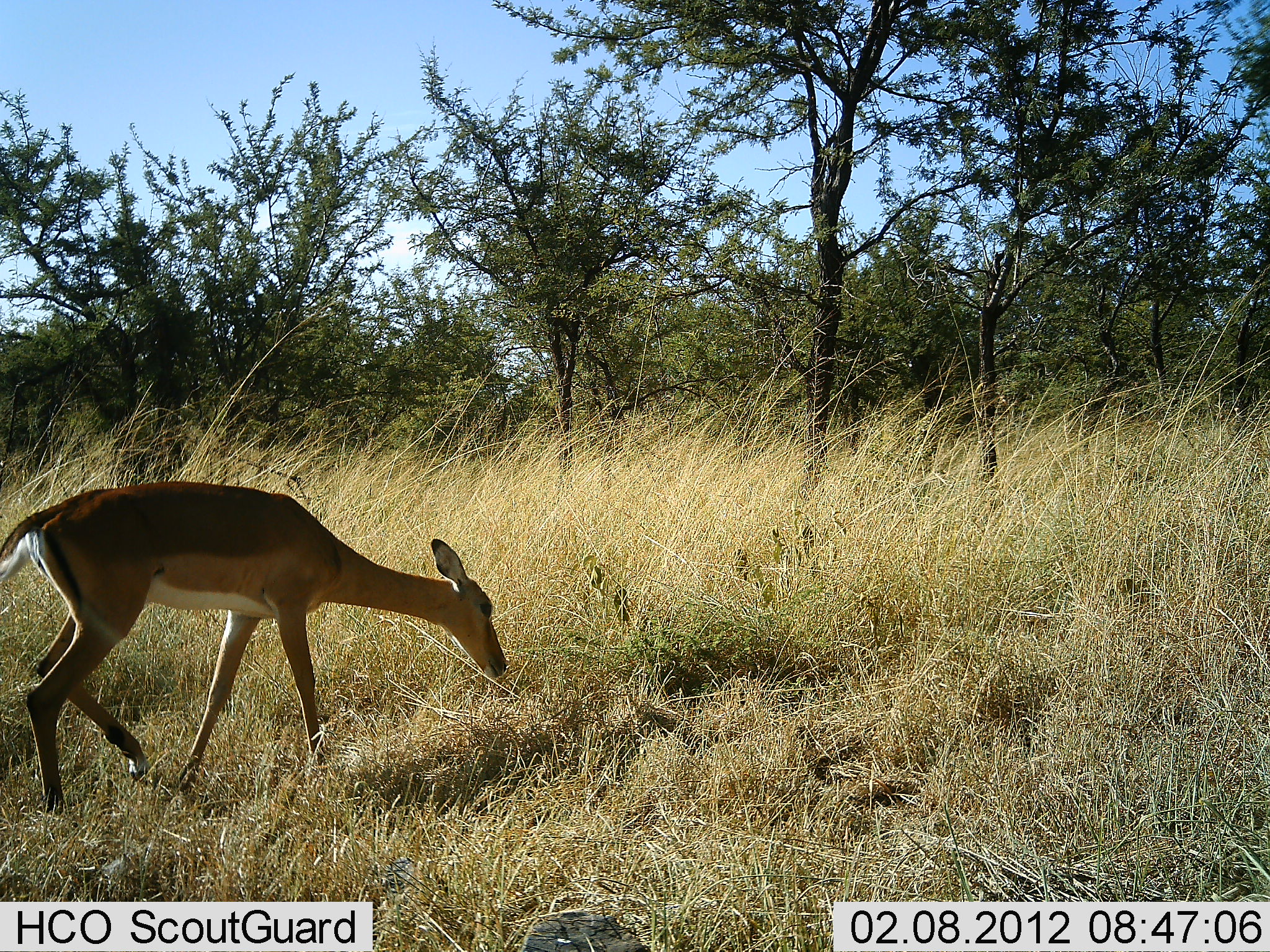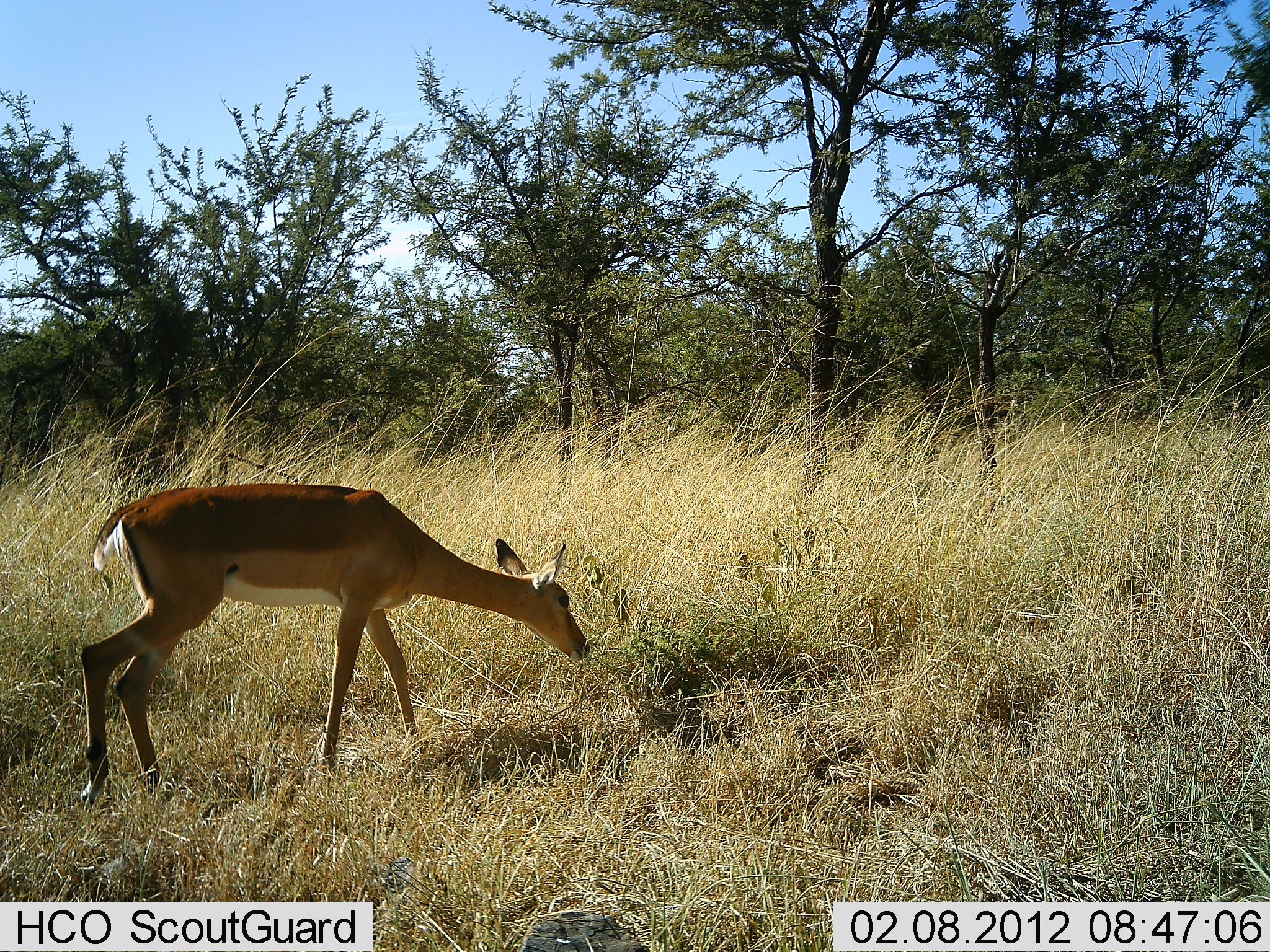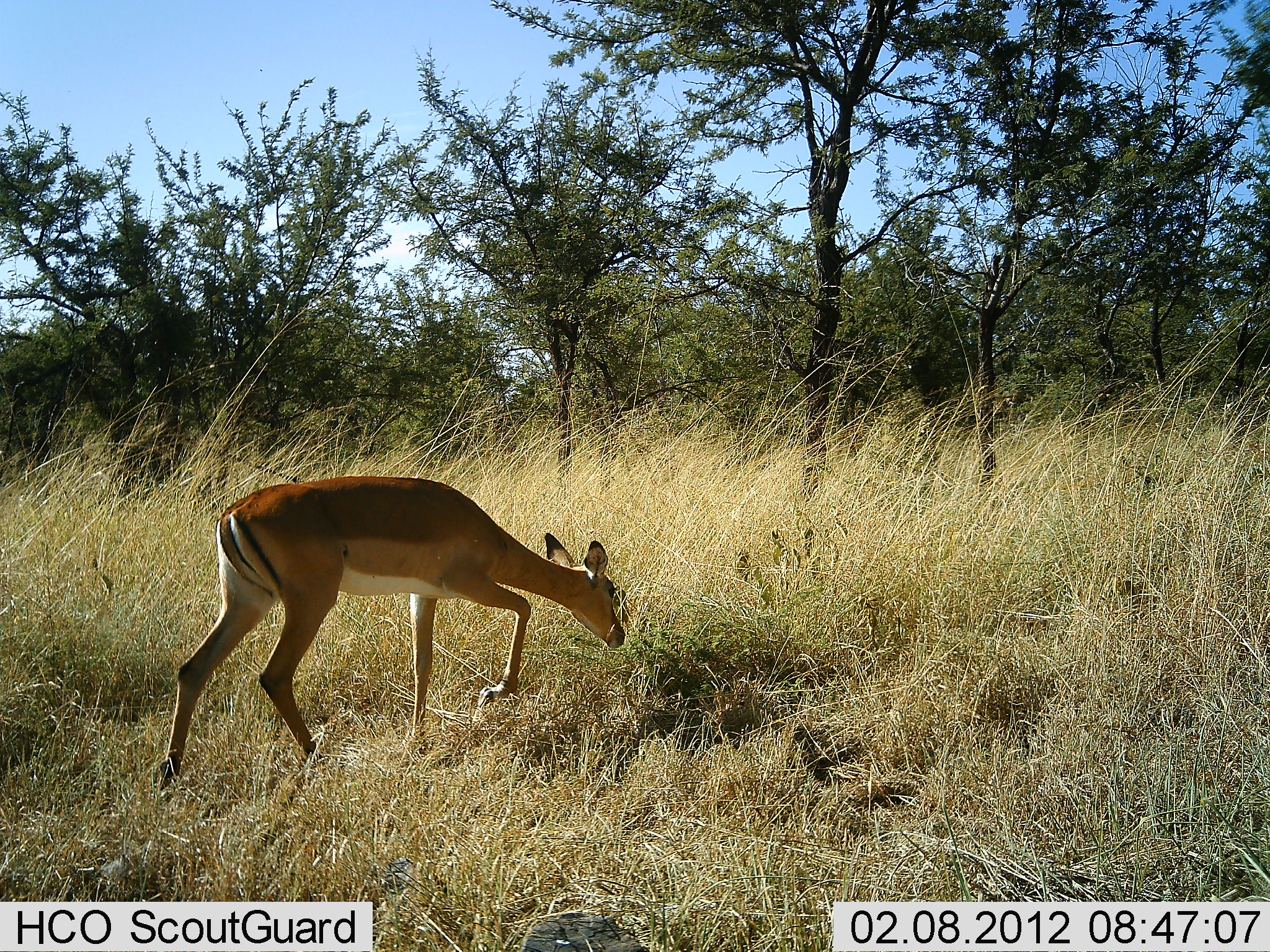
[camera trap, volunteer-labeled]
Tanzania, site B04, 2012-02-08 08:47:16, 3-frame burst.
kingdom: Animalia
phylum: Chordata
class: Mammalia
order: Artiodactyla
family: Bovidae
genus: Aepyceros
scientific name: Aepyceros melampus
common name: impala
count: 1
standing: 6%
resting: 0%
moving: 81%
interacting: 0%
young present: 0%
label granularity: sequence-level